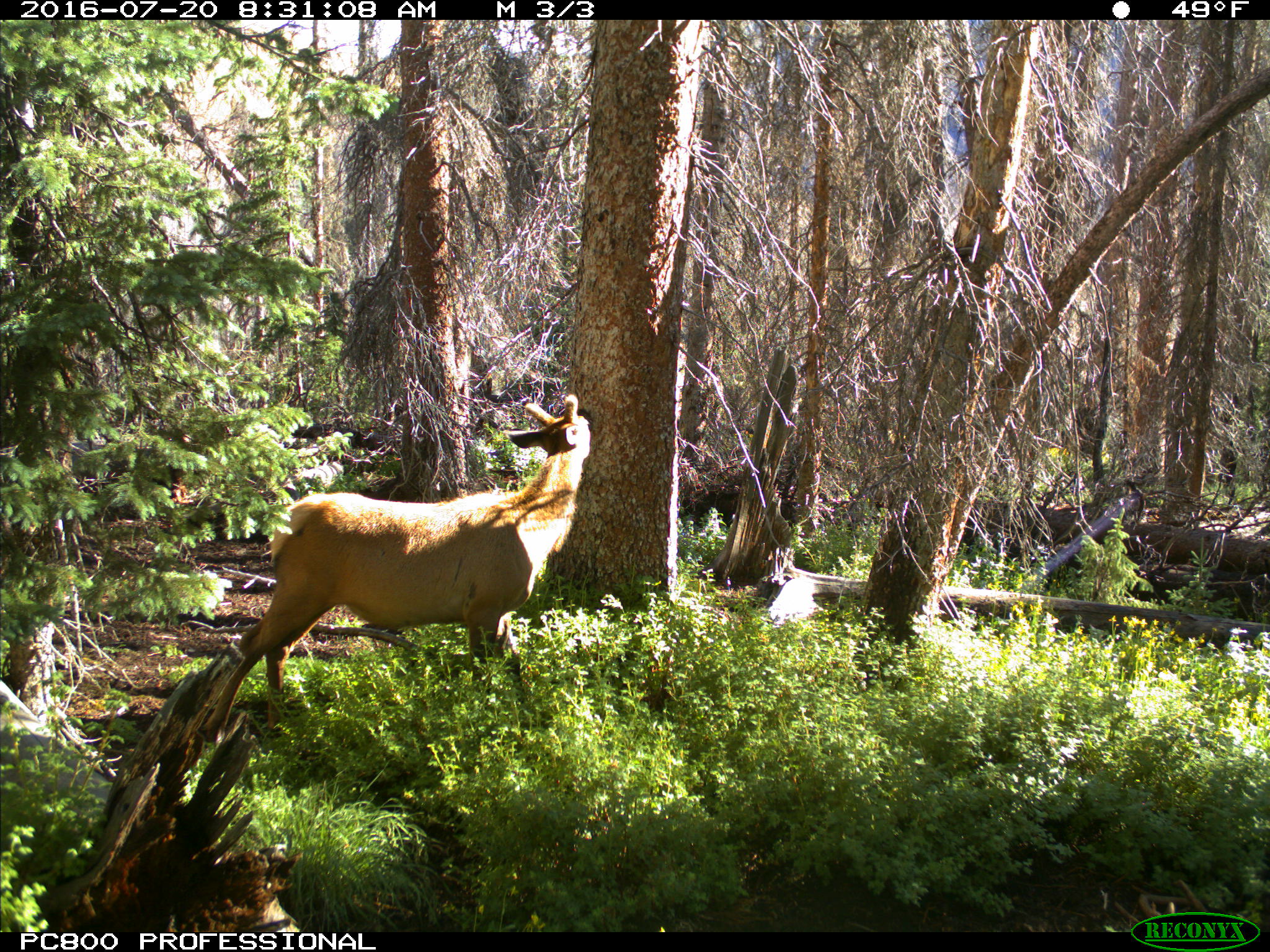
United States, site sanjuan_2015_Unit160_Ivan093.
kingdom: Animalia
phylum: Chordata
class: Mammalia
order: Artiodactyla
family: Cervidae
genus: Cervus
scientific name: Cervus elaphus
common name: red deer